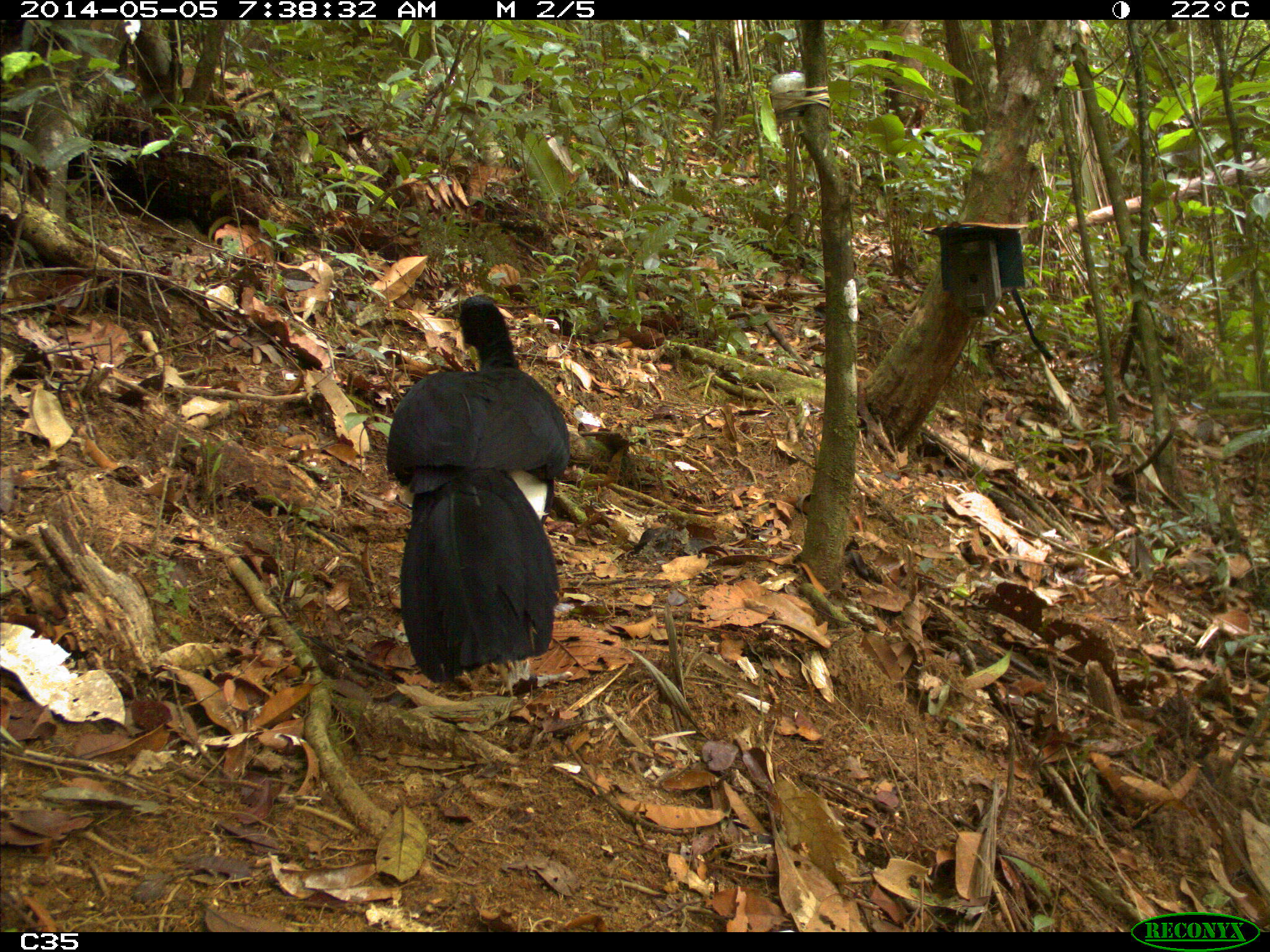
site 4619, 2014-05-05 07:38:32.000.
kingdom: Animalia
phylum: Chordata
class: Aves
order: Galliformes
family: Cracidae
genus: Crax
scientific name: Crax alector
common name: black curassow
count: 1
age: adult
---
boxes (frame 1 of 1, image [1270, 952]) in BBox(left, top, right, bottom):
crax alector: BBox(384, 291, 571, 697)